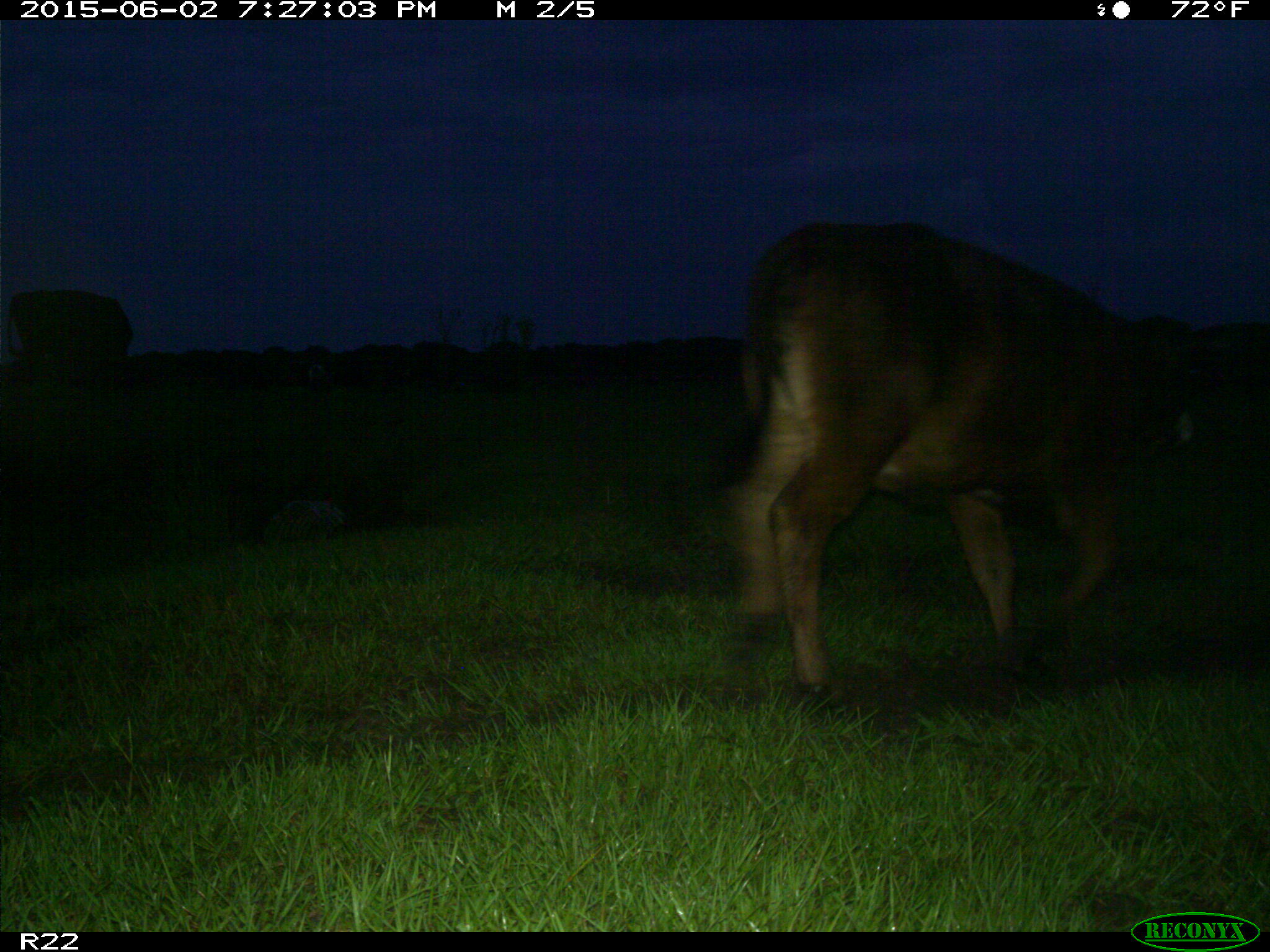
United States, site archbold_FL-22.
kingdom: Animalia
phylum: Chordata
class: Mammalia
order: Artiodactyla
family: Bovidae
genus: Bos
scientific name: Bos taurus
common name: domestic cow